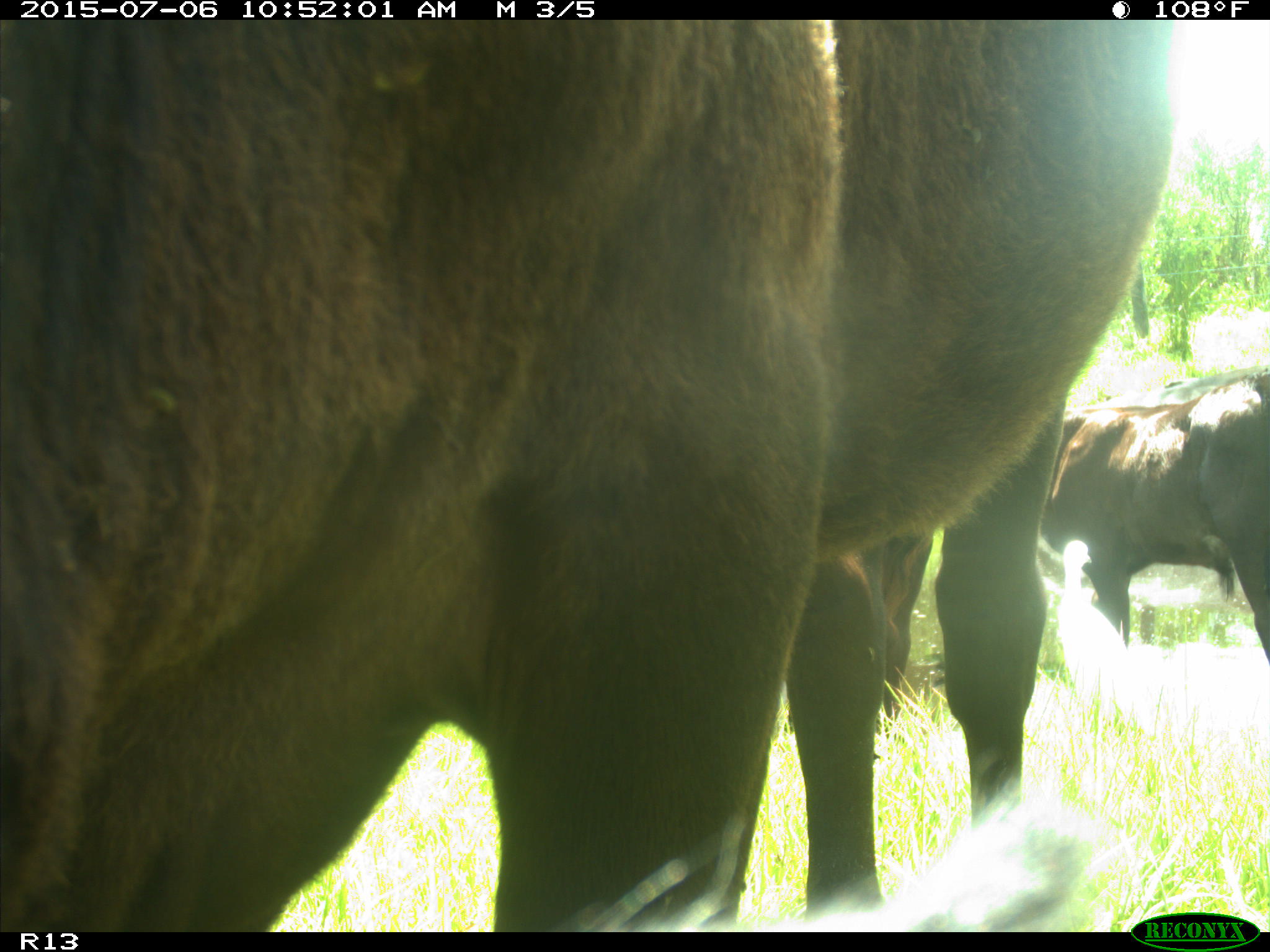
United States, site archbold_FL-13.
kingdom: Animalia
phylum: Chordata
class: Mammalia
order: Artiodactyla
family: Bovidae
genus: Bos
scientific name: Bos taurus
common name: domestic cow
Bos taurus (domestic cow).